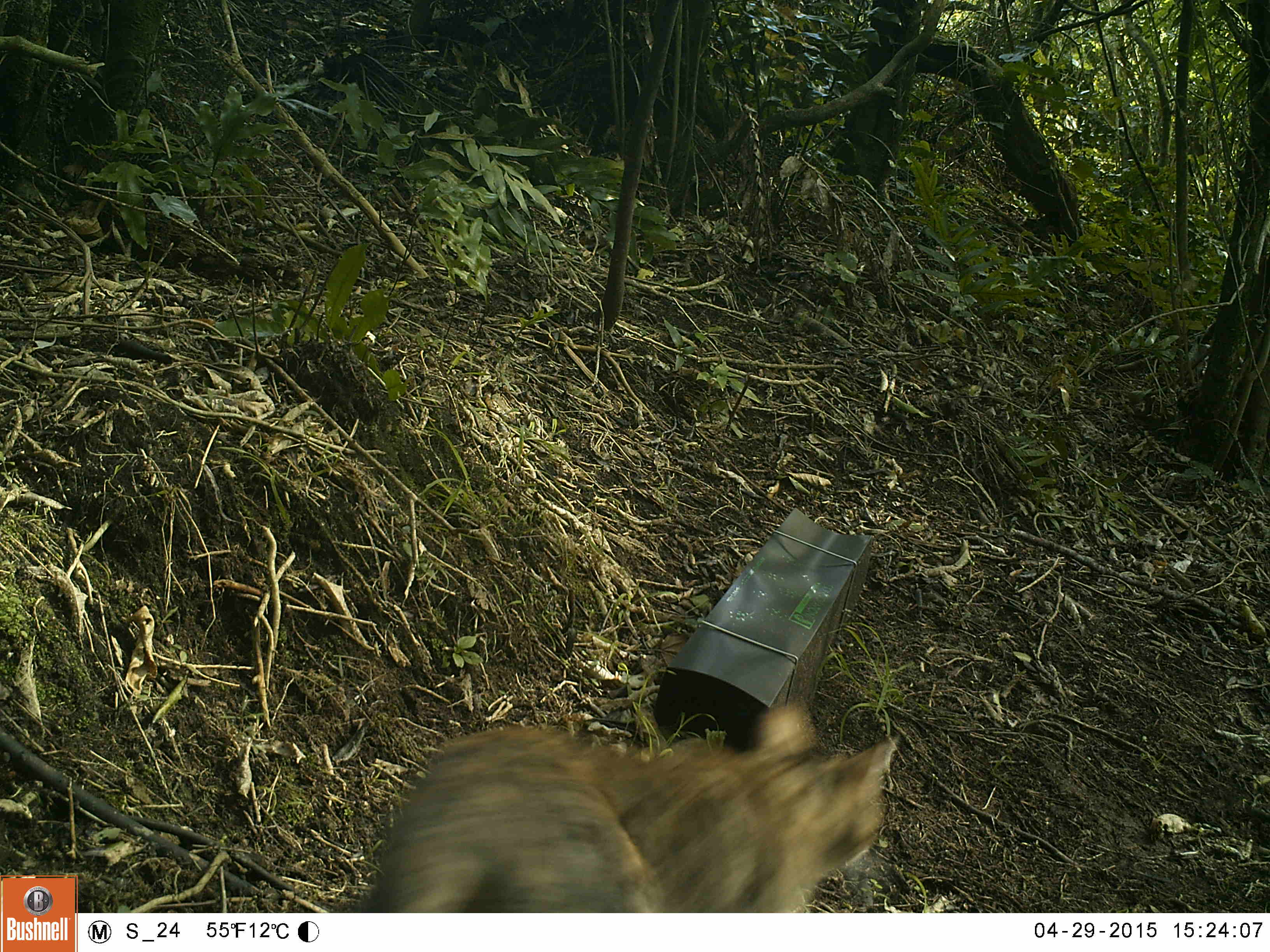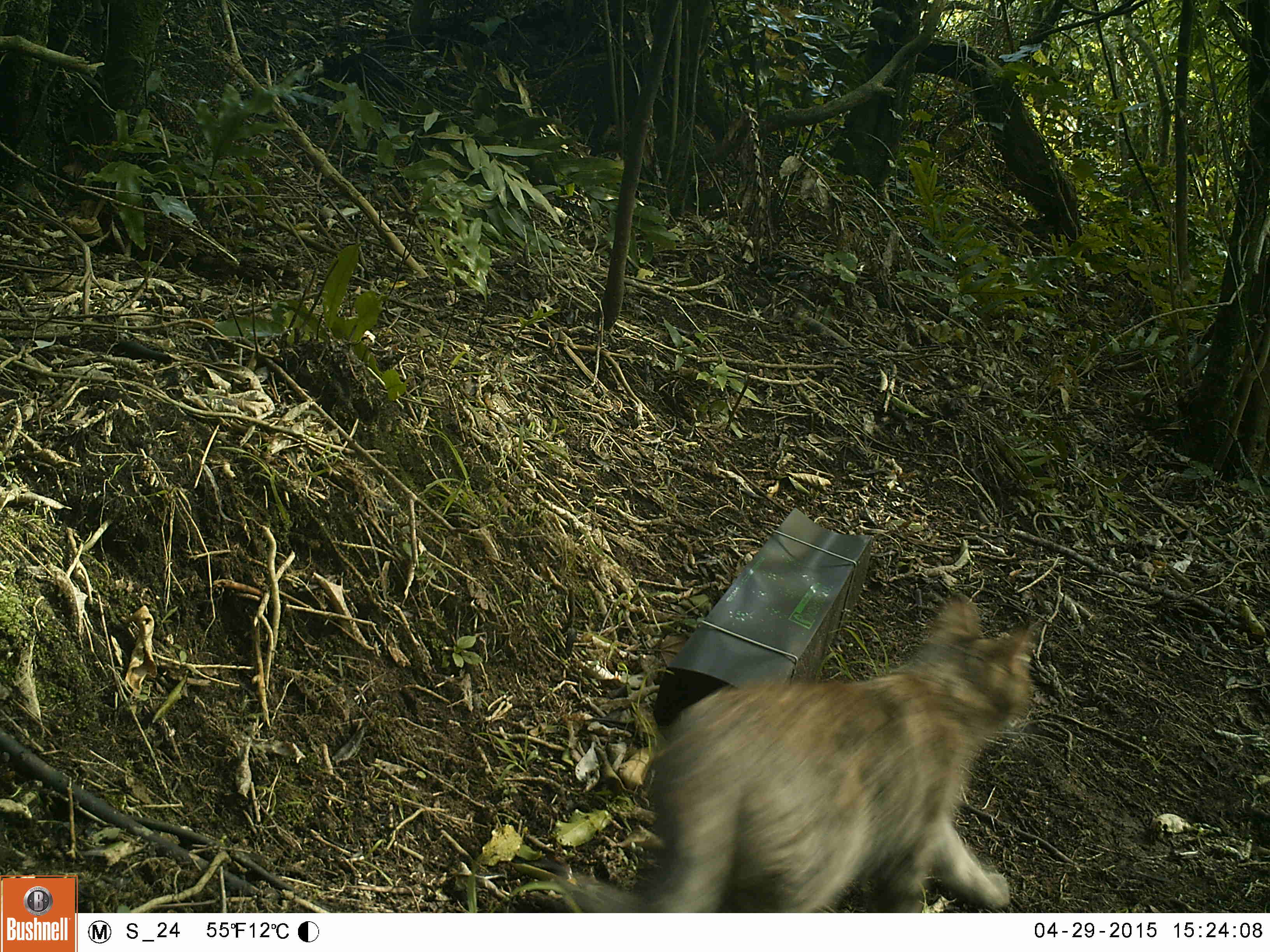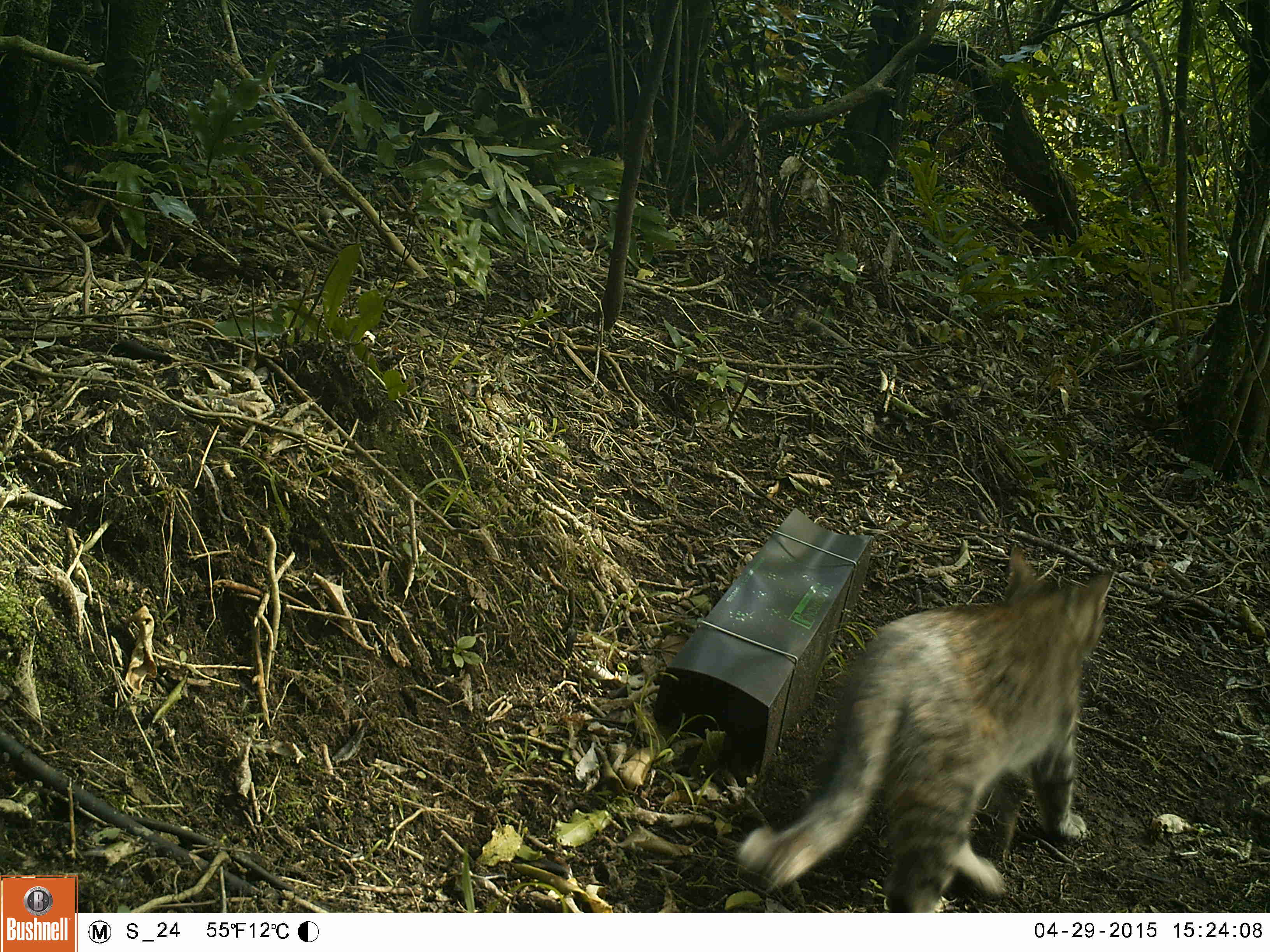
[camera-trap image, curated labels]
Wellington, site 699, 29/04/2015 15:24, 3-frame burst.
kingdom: Animalia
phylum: Chordata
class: Mammalia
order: Carnivora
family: Felidae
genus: Felis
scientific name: Felis catus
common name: cat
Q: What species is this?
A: Cat (Felis catus).